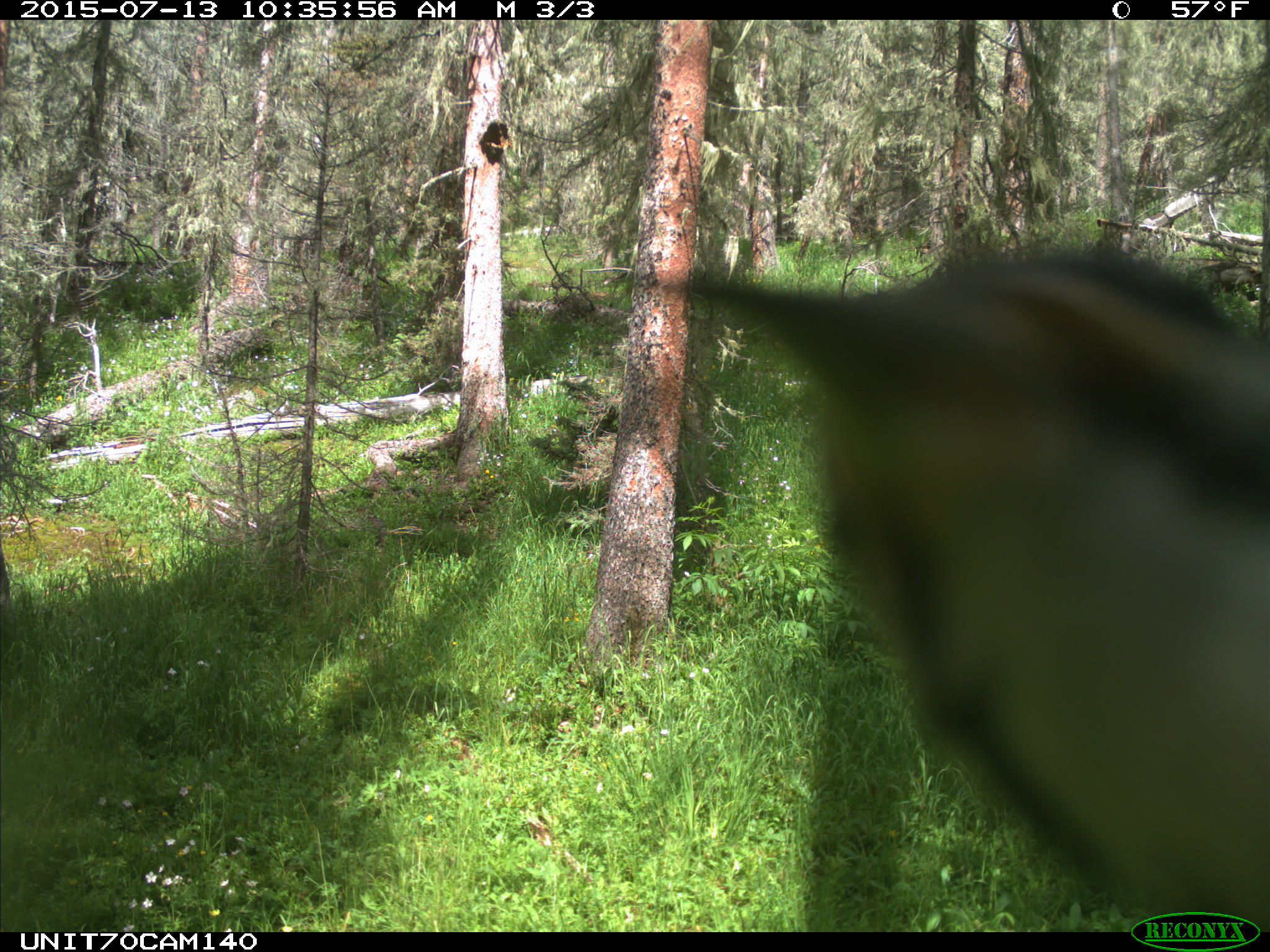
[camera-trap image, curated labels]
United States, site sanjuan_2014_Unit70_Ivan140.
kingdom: Animalia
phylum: Chordata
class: Aves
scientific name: Aves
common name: birds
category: unidentified bird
Unidentified bird (birds) (Aves).